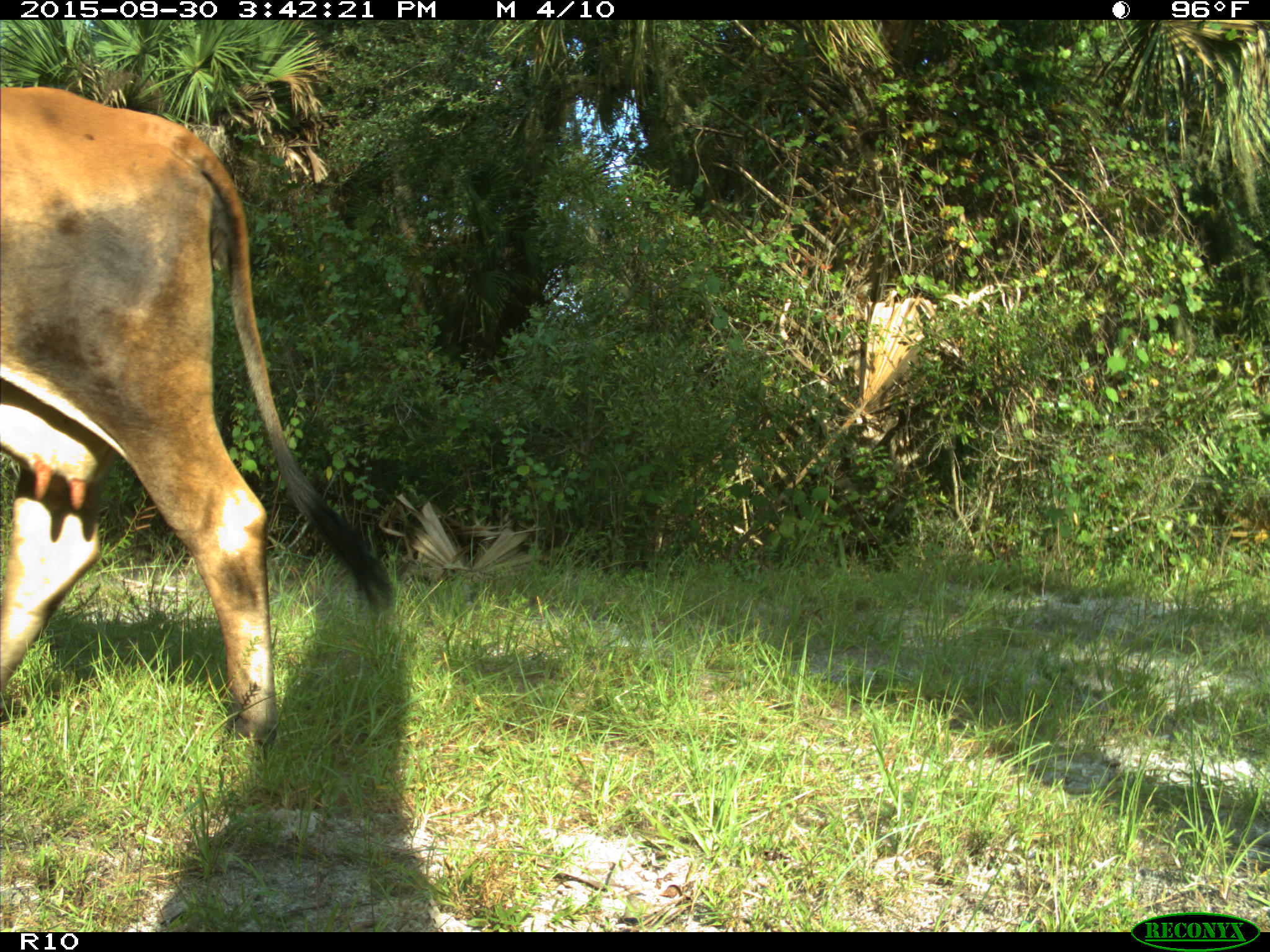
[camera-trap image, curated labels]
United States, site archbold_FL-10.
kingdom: Animalia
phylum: Chordata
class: Mammalia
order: Artiodactyla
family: Bovidae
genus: Bos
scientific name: Bos taurus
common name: domestic cow